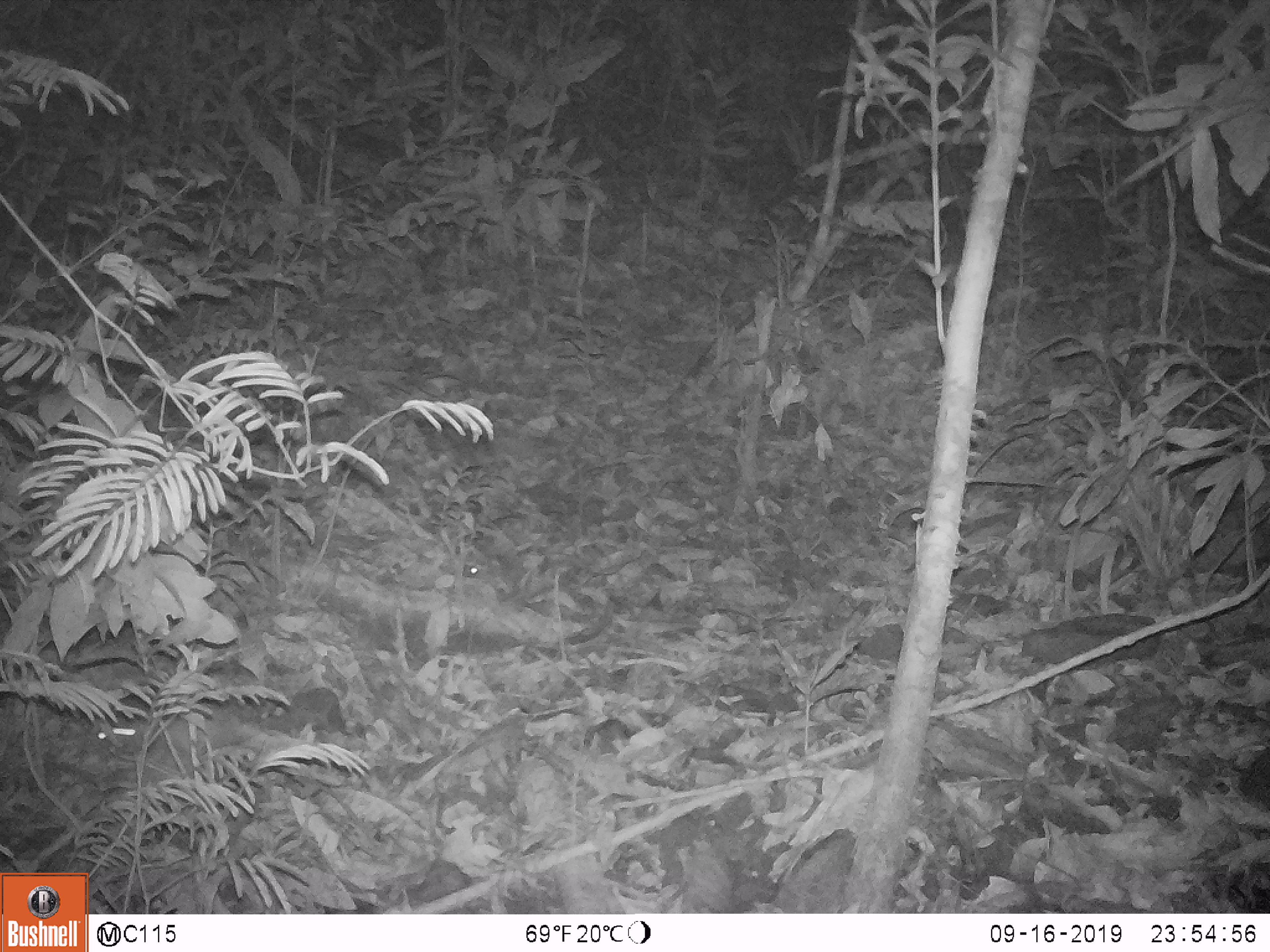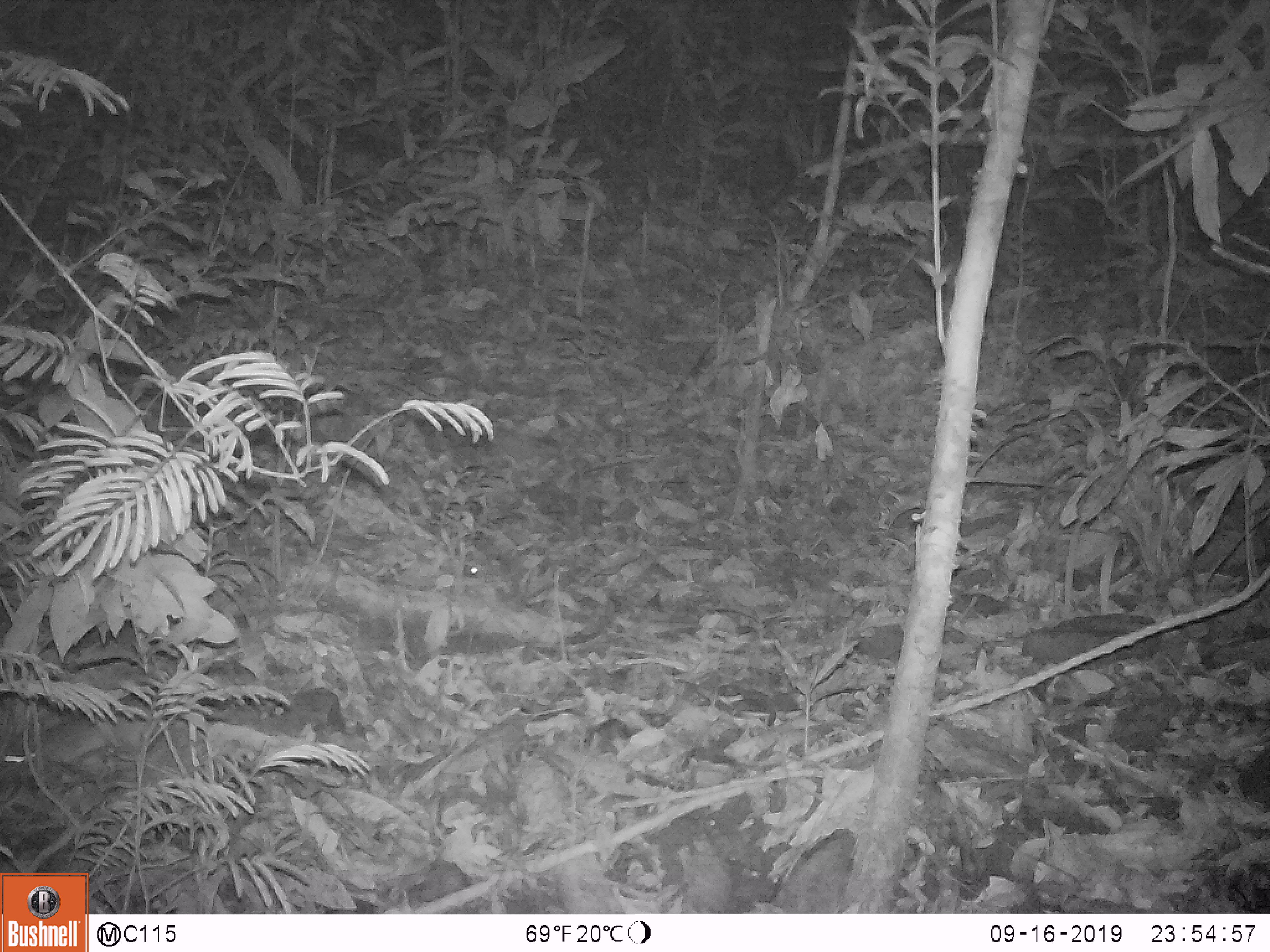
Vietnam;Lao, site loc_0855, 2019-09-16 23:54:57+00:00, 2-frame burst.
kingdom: Animalia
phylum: Chordata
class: Mammalia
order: Rodentia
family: Muridae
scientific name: Muridae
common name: old-world mice and rats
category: unidentified murid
Unidentified murid (old-world mice and rats) (Muridae). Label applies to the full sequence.